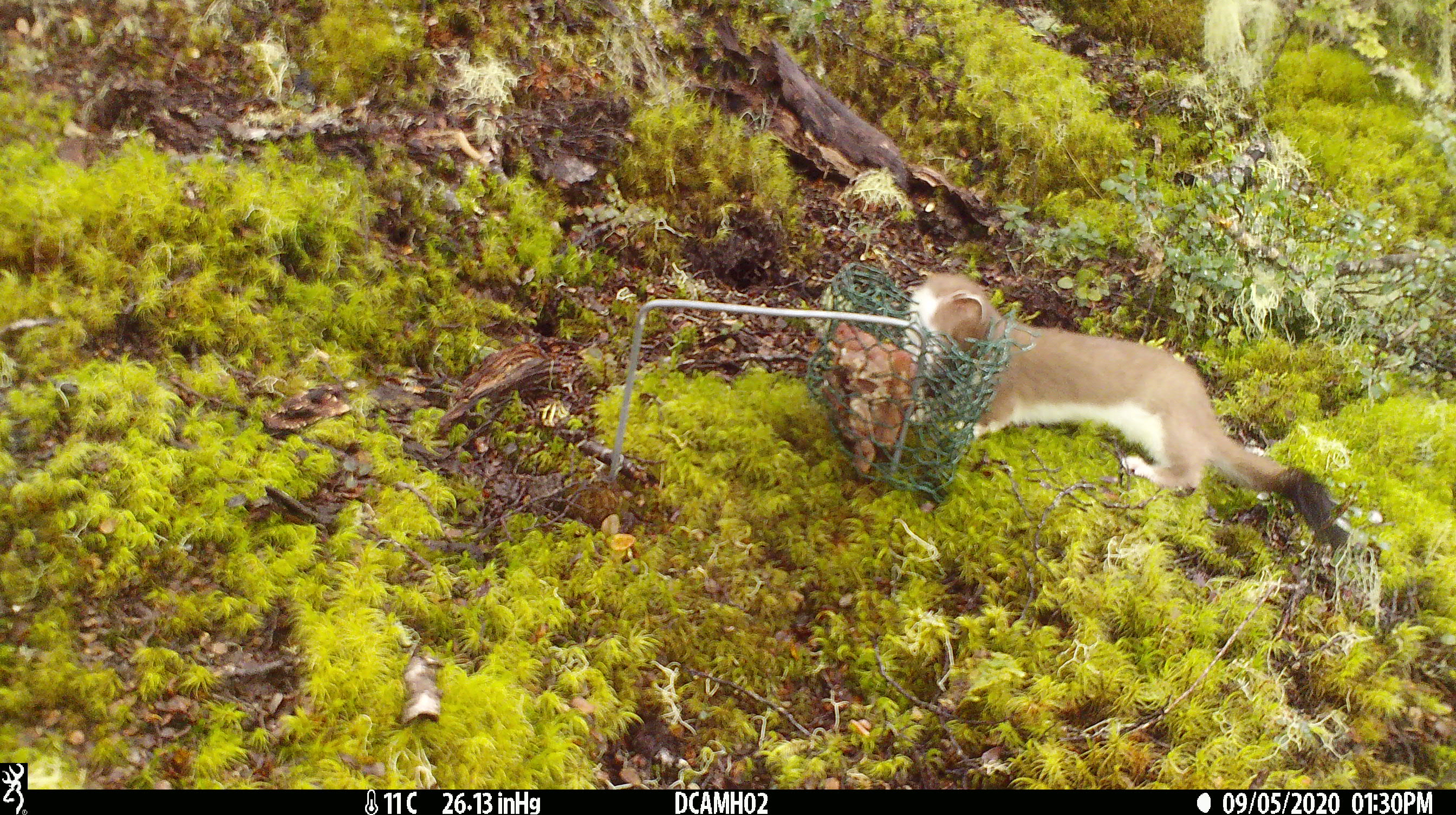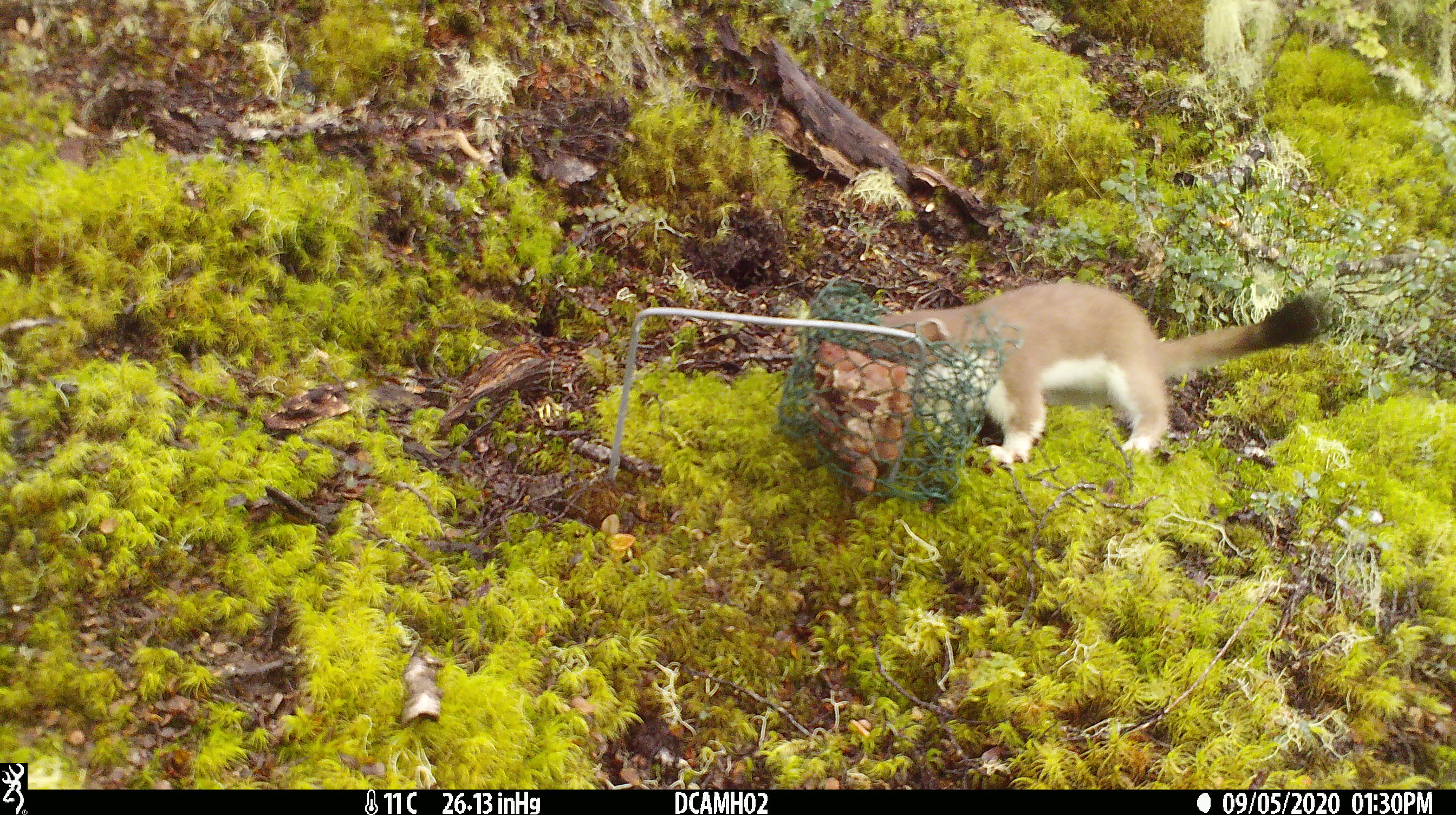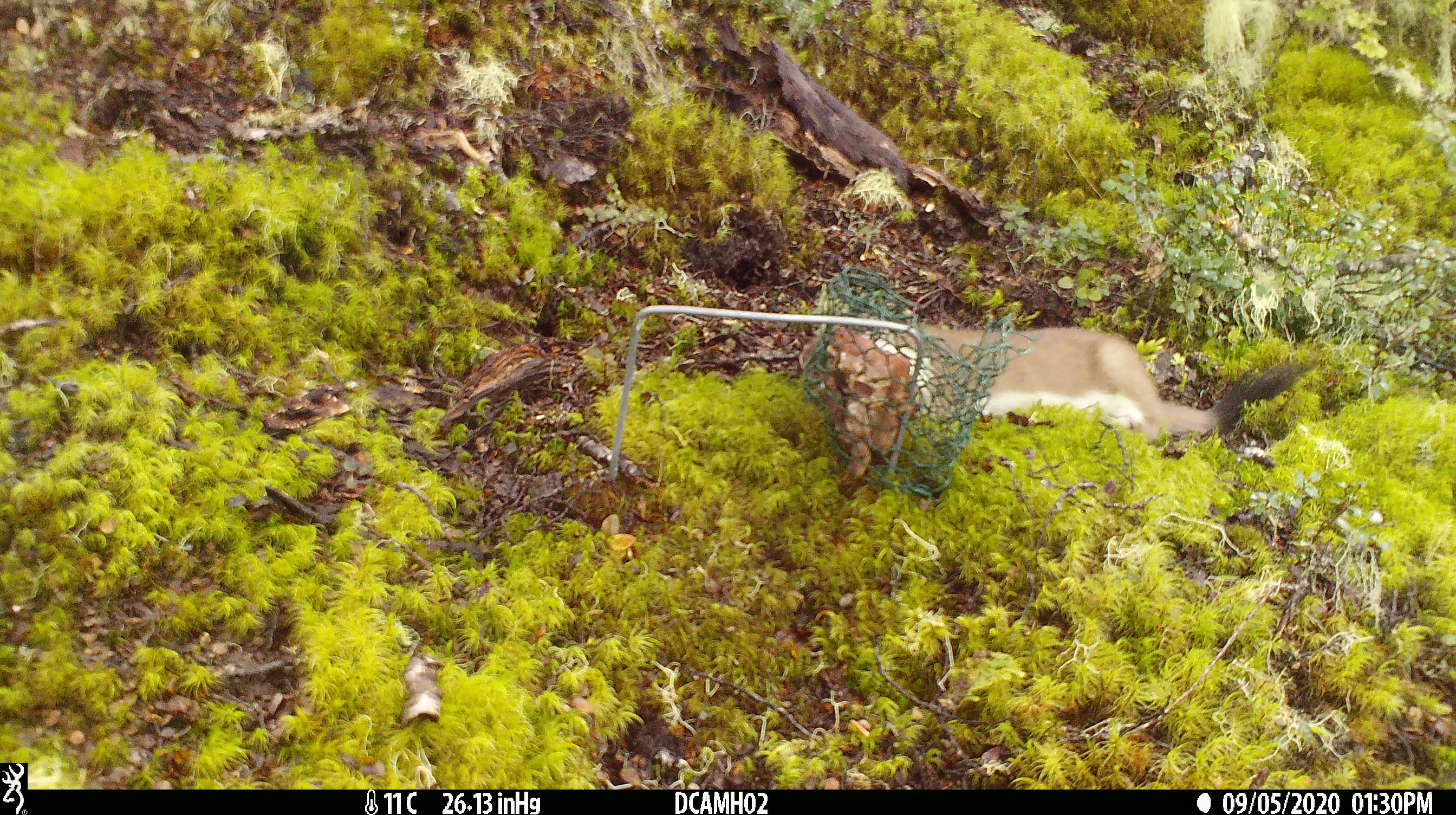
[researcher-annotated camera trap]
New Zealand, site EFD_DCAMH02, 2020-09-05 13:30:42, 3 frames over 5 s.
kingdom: Animalia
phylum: Chordata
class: Mammalia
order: Carnivora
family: Mustelidae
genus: Mustela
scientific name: Mustela erminea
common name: stoat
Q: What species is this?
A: Stoat (Mustela erminea).